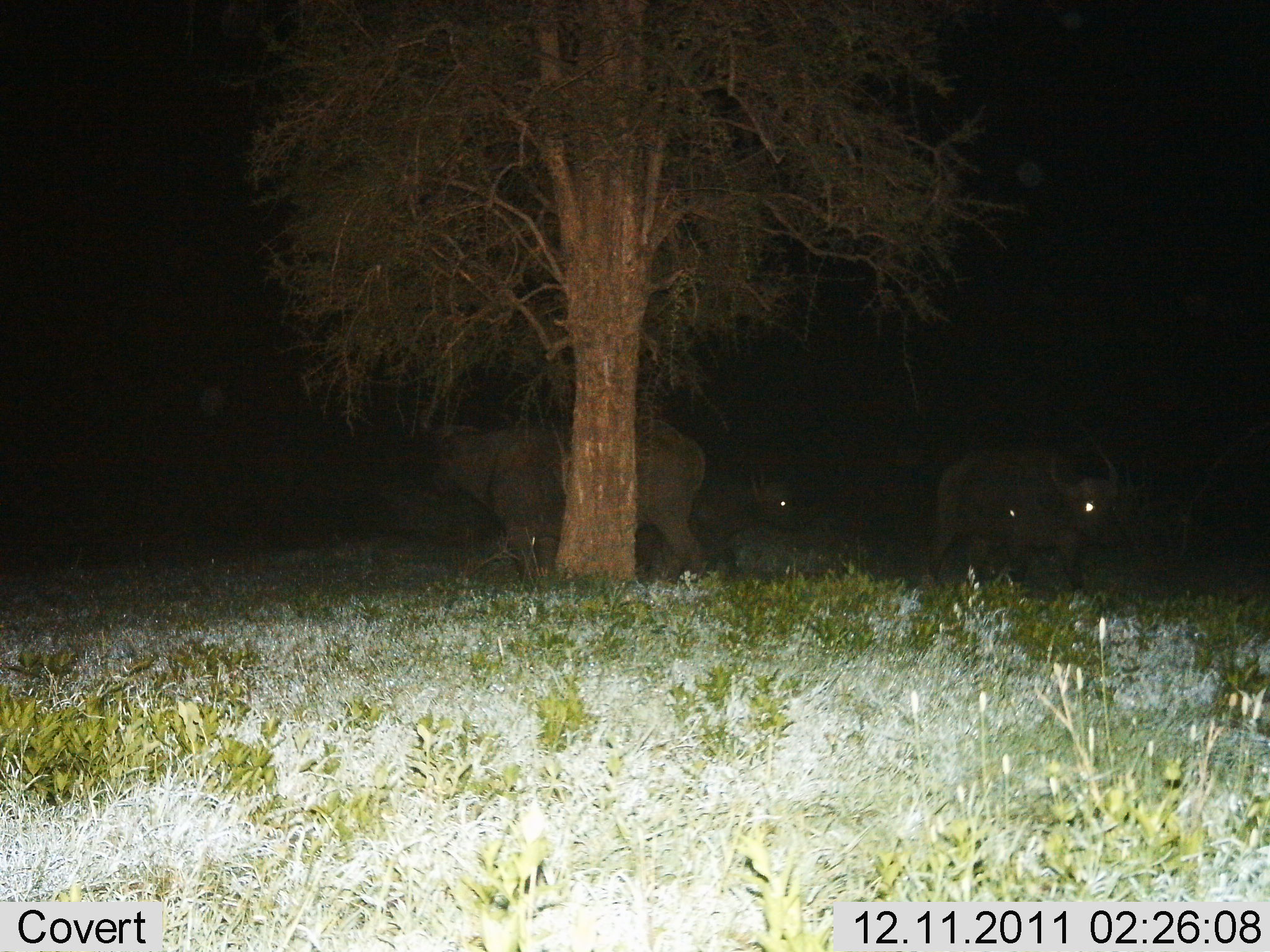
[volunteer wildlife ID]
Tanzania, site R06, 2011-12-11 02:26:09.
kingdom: Animalia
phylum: Chordata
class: Mammalia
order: Artiodactyla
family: Bovidae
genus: Syncerus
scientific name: Syncerus caffer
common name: cape buffalo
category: buffalo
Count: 3.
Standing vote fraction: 73%.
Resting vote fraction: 27%.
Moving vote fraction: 27%.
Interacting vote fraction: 0%.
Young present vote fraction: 18%.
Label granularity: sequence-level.